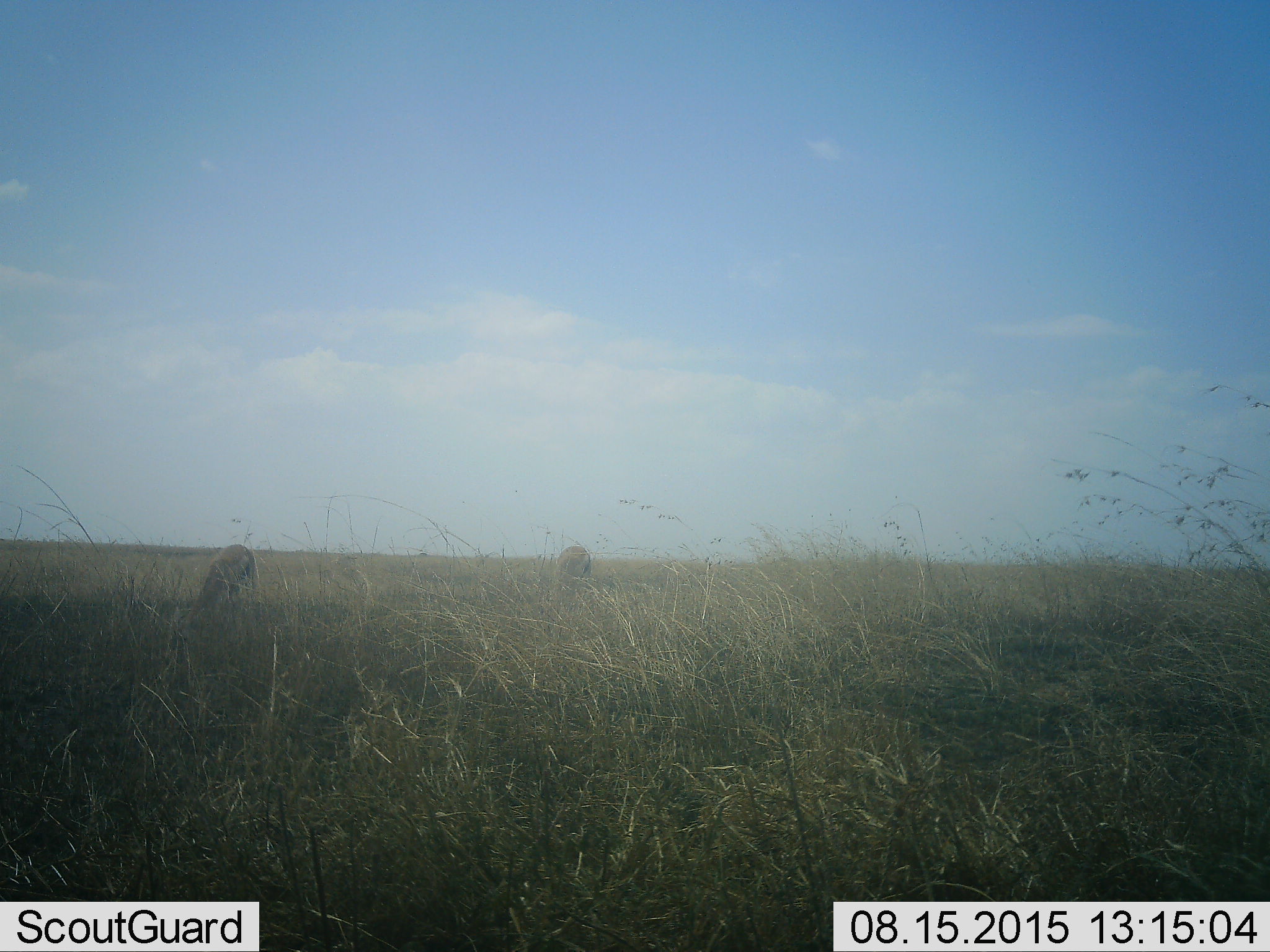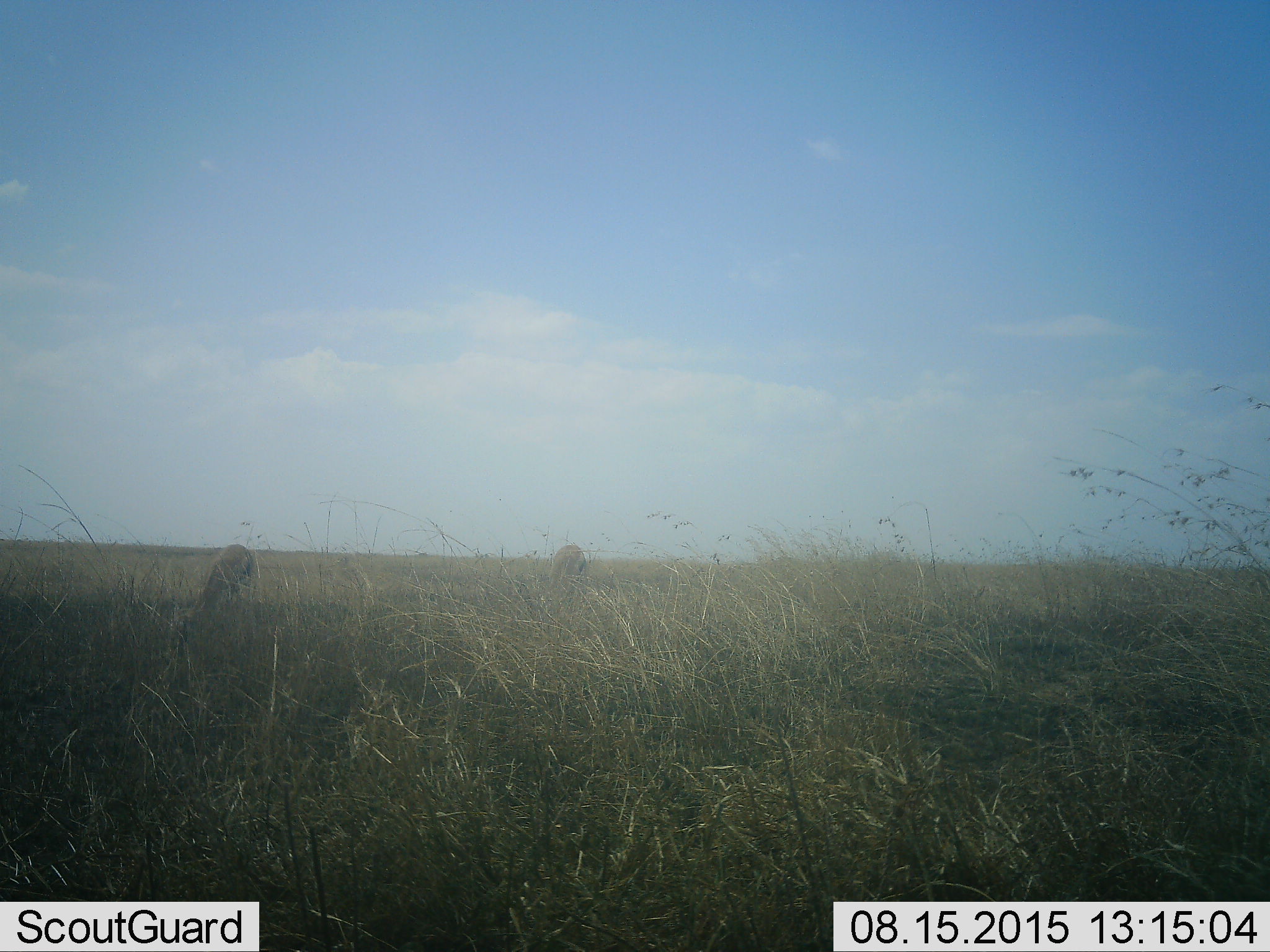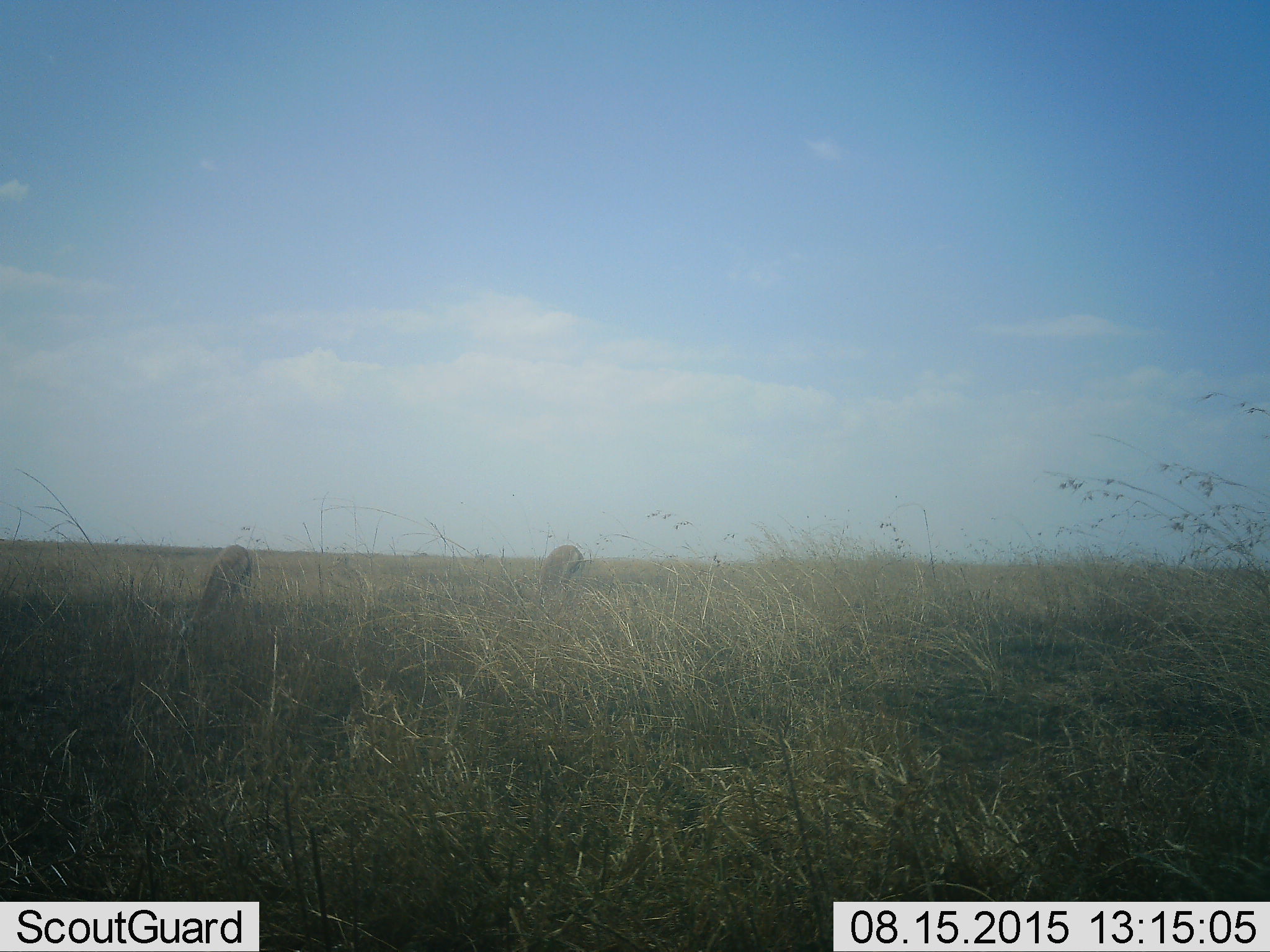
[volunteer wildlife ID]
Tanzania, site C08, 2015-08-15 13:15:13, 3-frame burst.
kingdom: Animalia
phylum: Chordata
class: Mammalia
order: Artiodactyla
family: Bovidae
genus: Eudorcas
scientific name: Eudorcas thomsonii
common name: thomson's gazelle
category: gazellethomsons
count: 2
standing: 29%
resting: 0%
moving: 0%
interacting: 0%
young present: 0%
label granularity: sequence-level